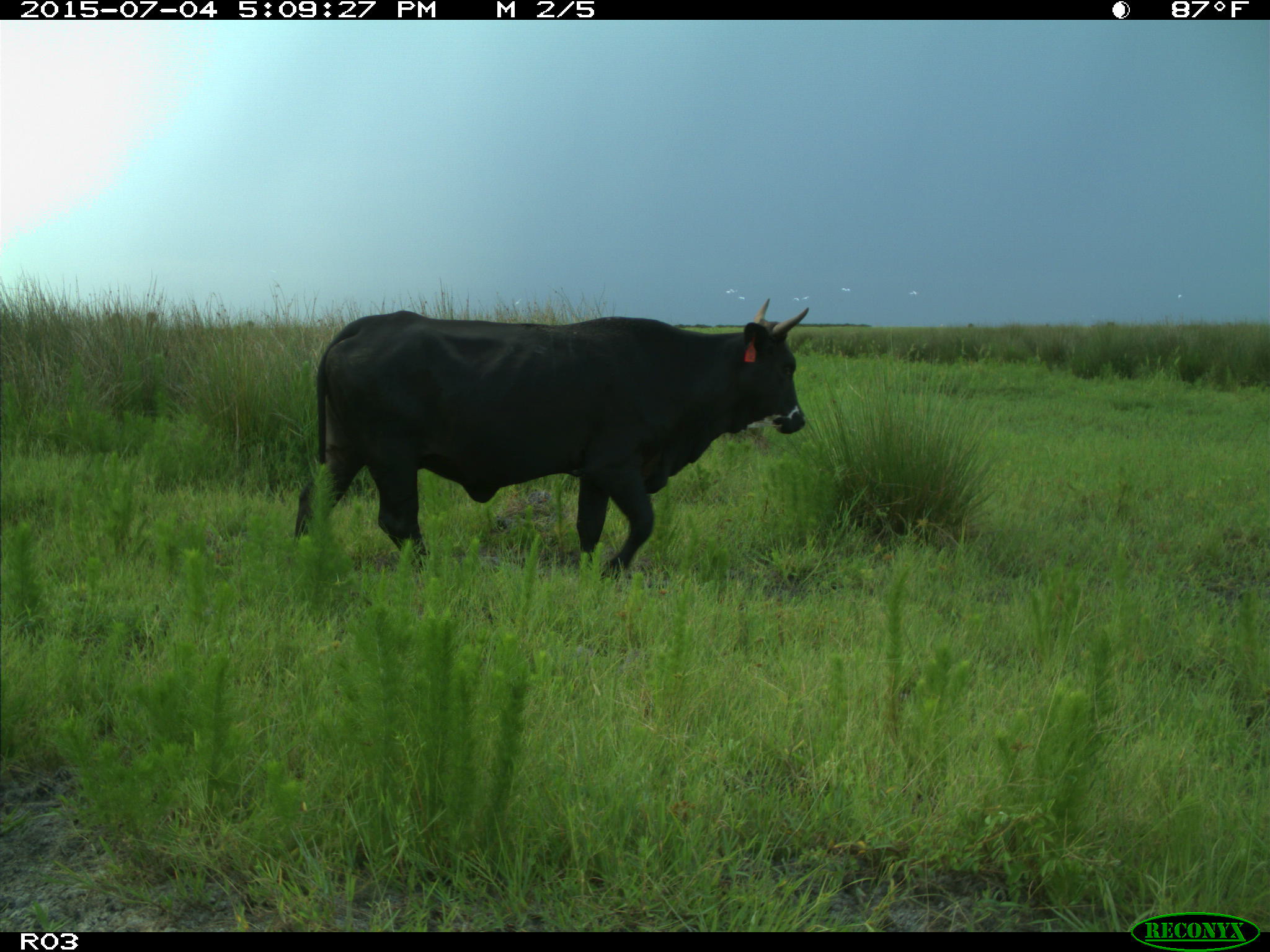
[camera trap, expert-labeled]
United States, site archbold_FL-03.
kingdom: Animalia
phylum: Chordata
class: Mammalia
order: Artiodactyla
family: Bovidae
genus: Bos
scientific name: Bos taurus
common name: domestic cow